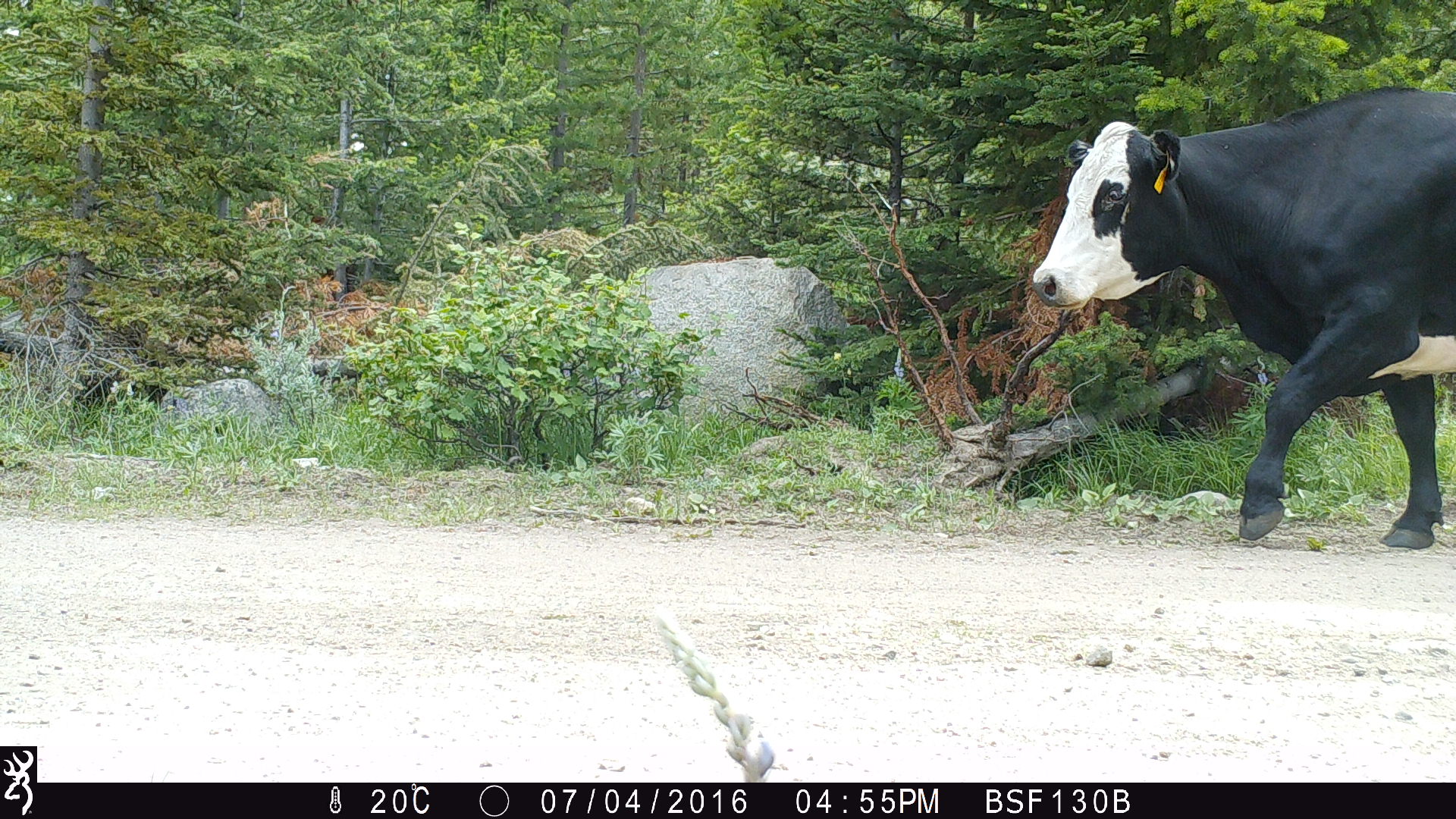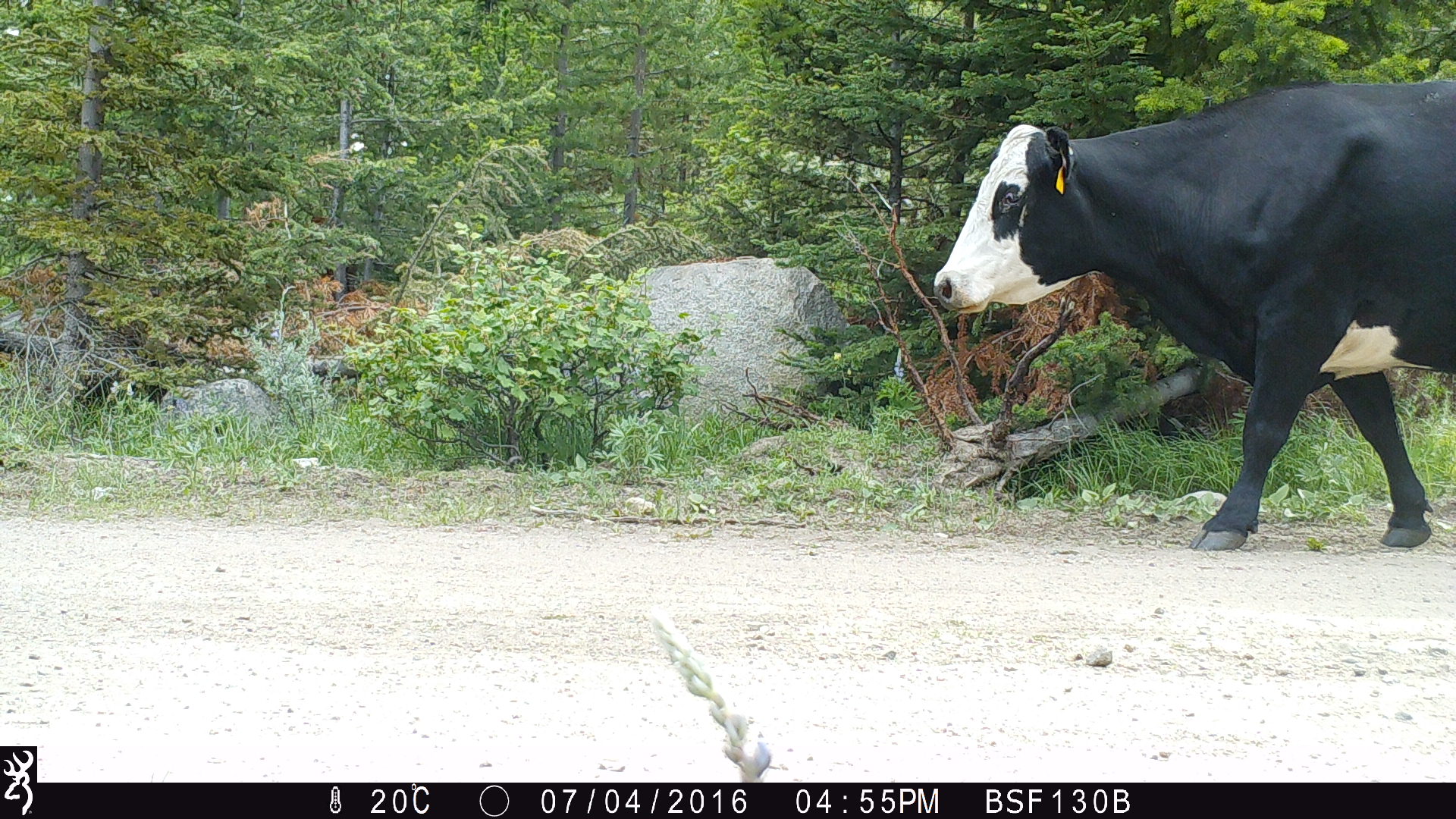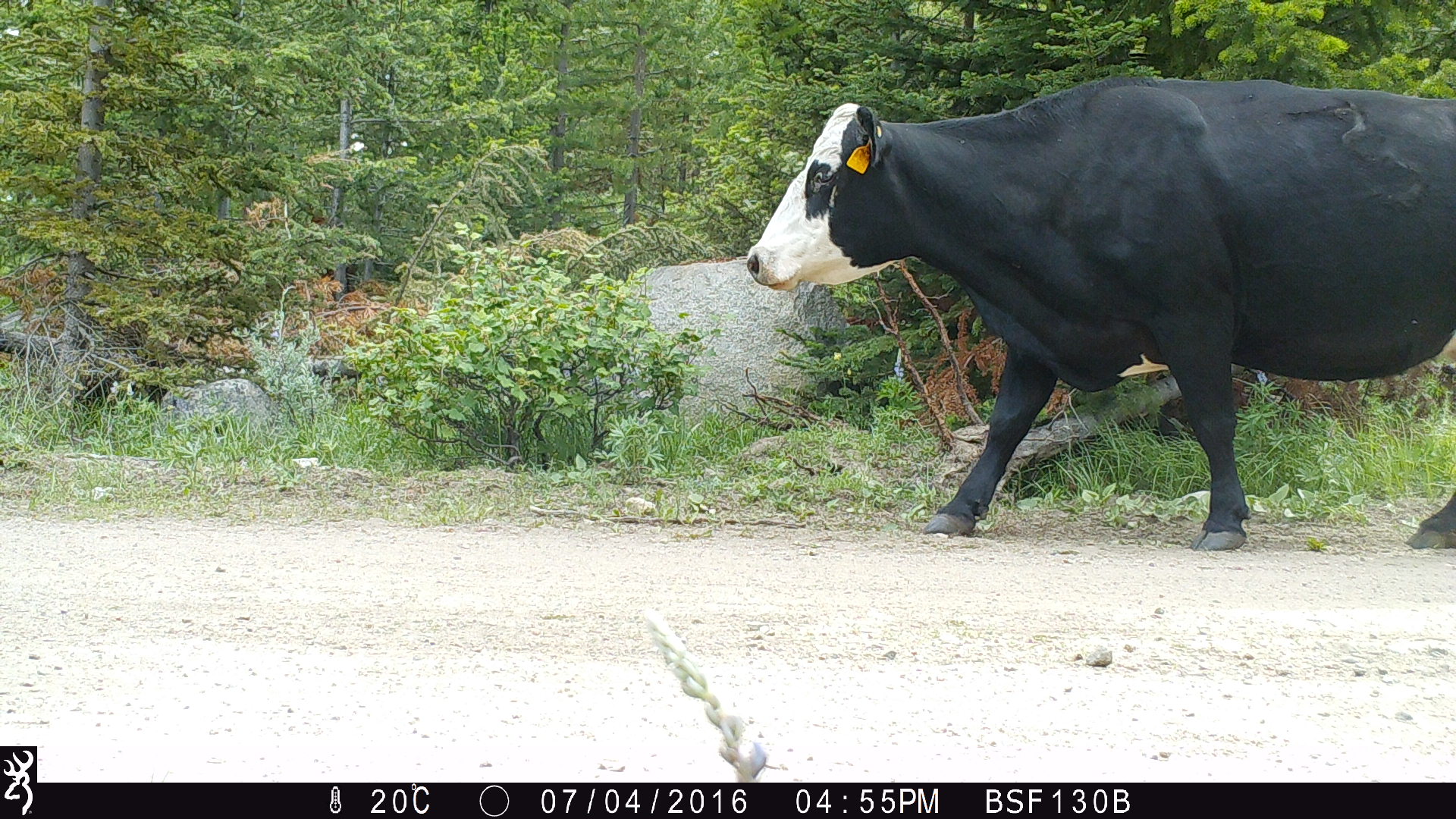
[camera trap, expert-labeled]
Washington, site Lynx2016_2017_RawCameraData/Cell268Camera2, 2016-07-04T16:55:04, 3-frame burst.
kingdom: Animalia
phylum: Chordata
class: Mammalia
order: Artiodactyla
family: Bovidae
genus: Bos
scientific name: Bos taurus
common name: domestic cattle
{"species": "domestic cattle (Bos taurus)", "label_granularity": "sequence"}